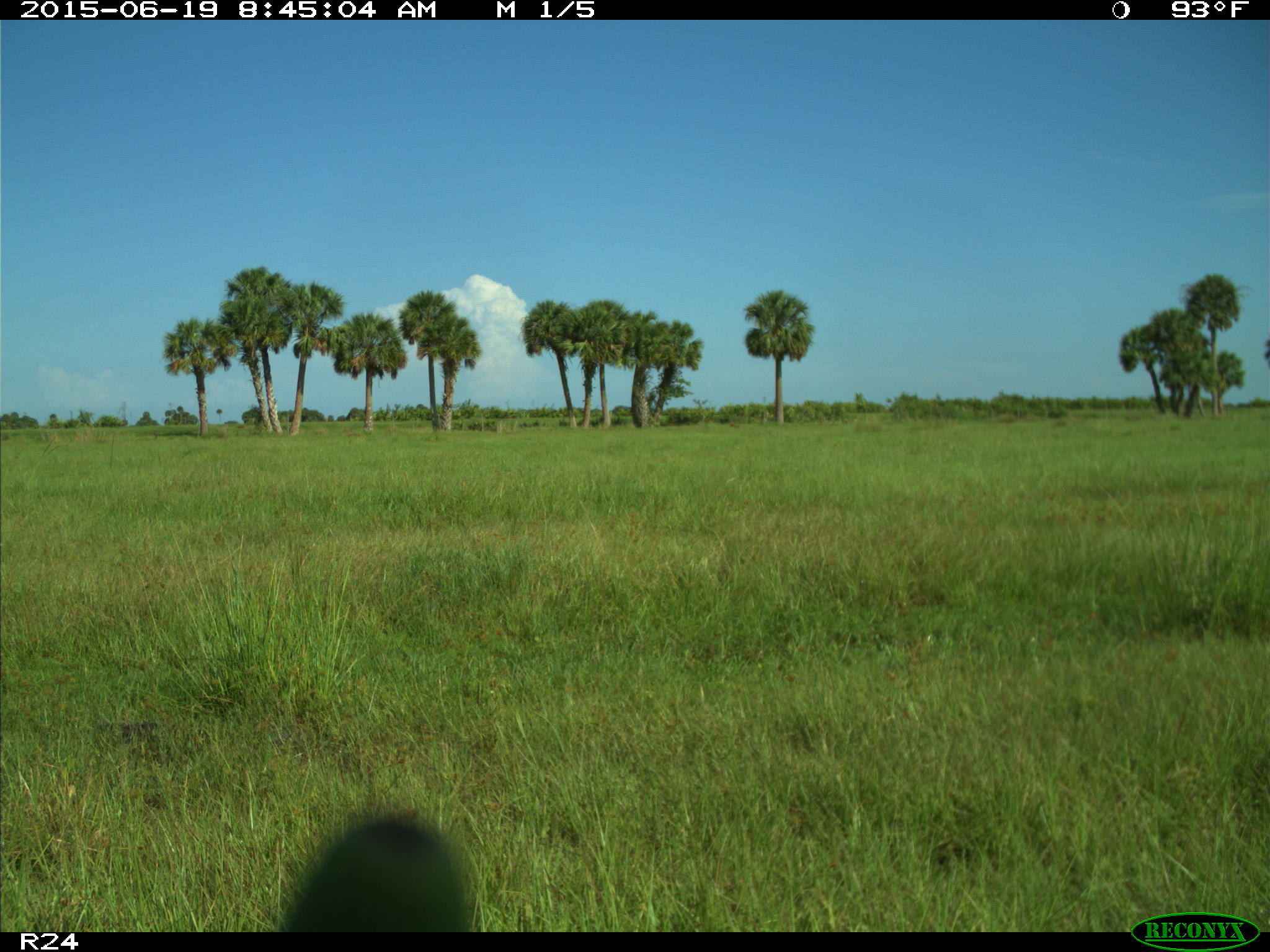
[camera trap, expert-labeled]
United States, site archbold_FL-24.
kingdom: Animalia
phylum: Chordata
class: Mammalia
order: Artiodactyla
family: Bovidae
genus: Bos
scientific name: Bos taurus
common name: domestic cow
Bos taurus (domestic cow).